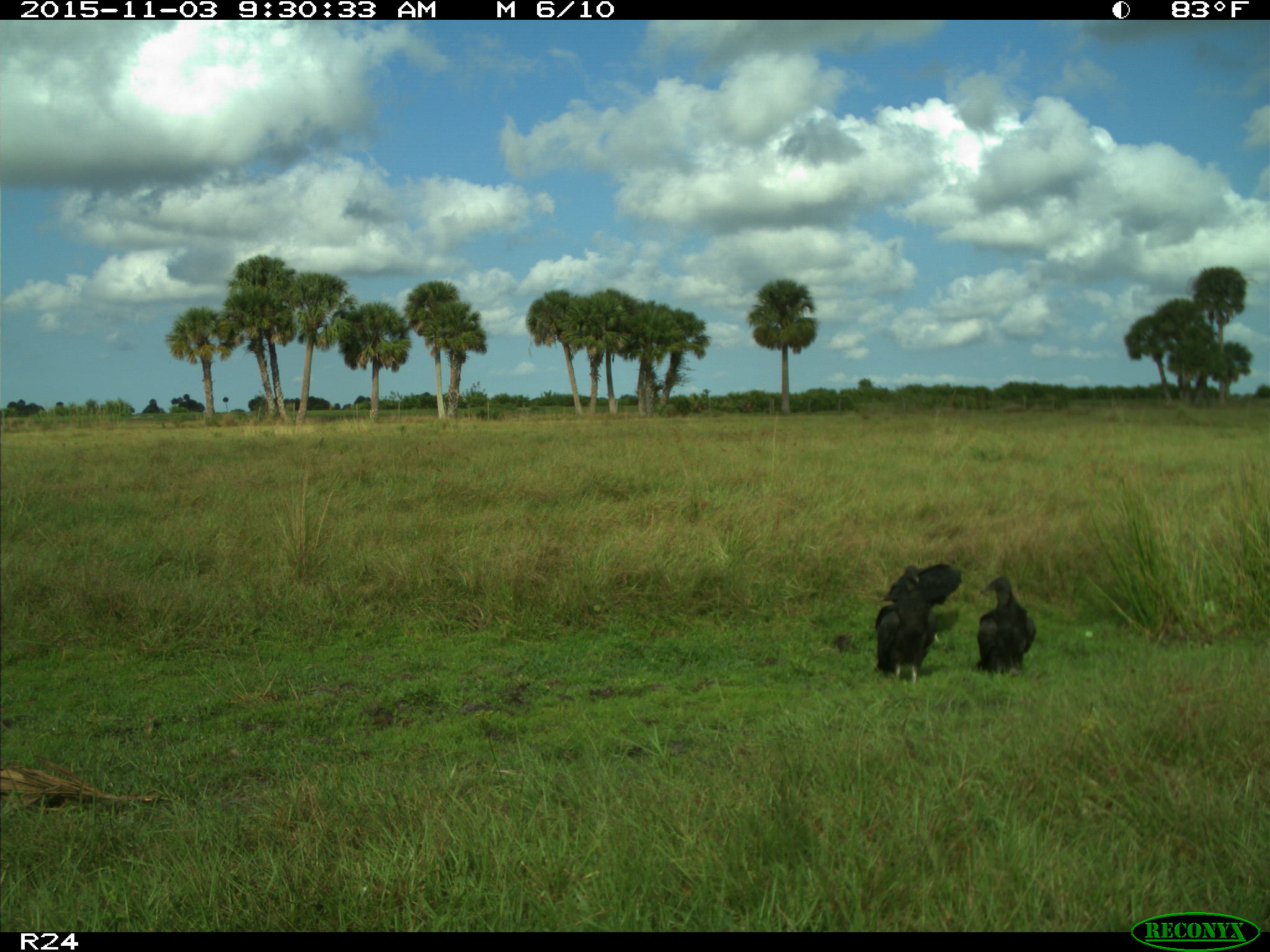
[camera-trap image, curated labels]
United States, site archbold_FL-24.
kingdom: Animalia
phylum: Chordata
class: Aves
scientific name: Aves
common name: birds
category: unidentified bird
Unidentified bird (birds) (Aves).